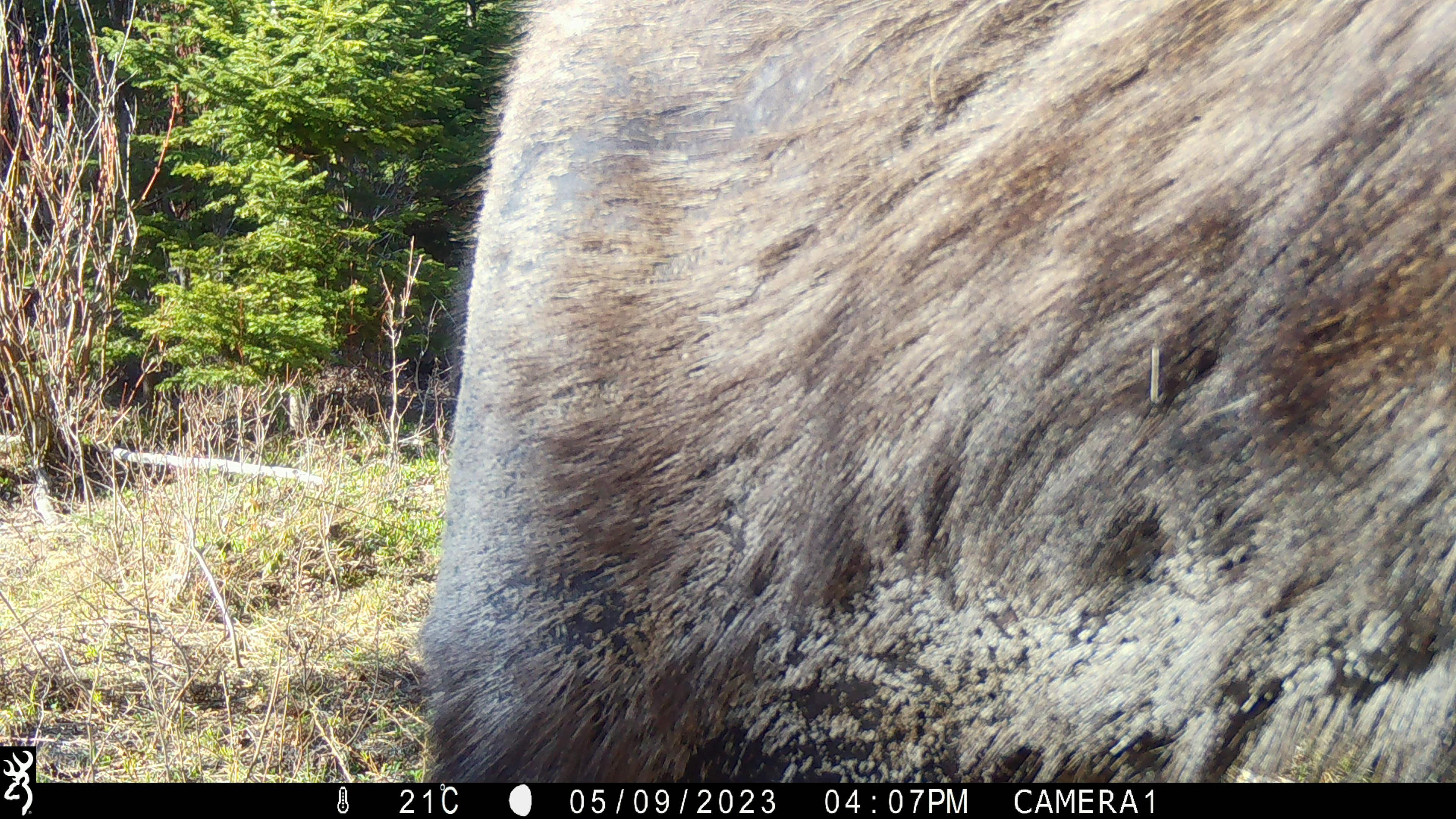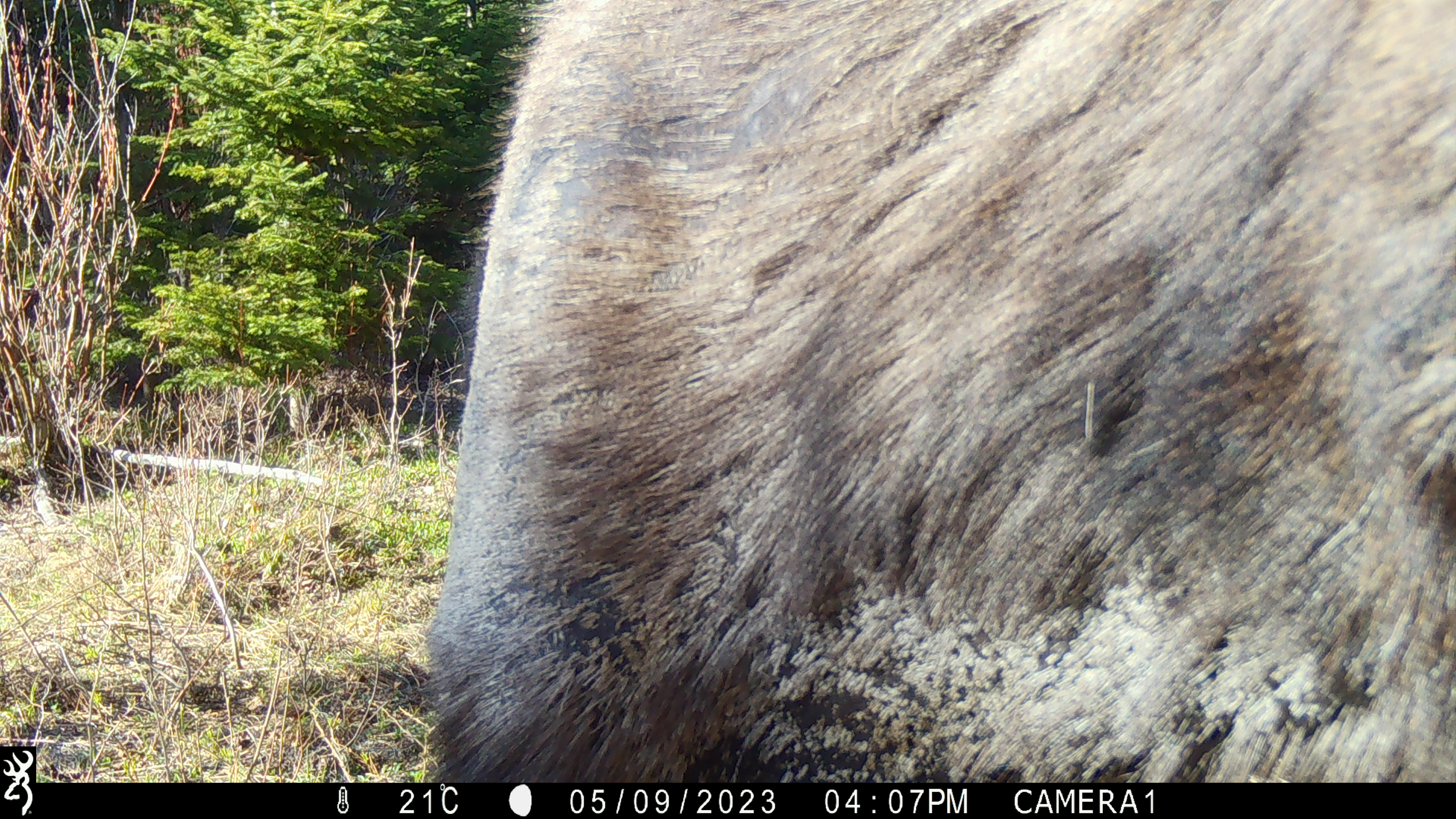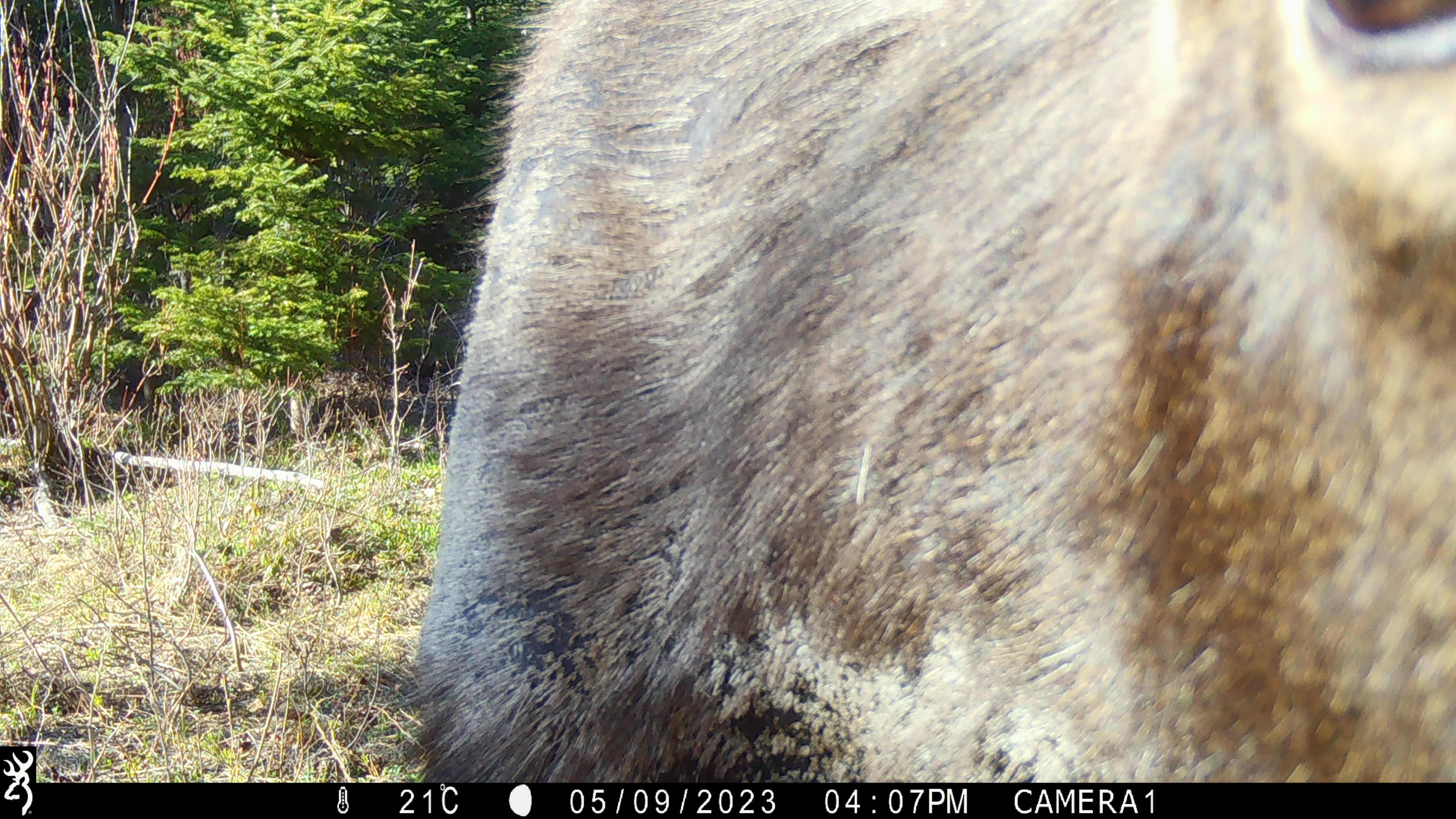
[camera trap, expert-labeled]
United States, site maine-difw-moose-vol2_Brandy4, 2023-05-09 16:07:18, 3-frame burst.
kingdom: Animalia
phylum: Chordata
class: Mammalia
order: Artiodactyla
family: Cervidae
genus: Alces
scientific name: Alces alces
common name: moose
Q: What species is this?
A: Moose (Alces alces).